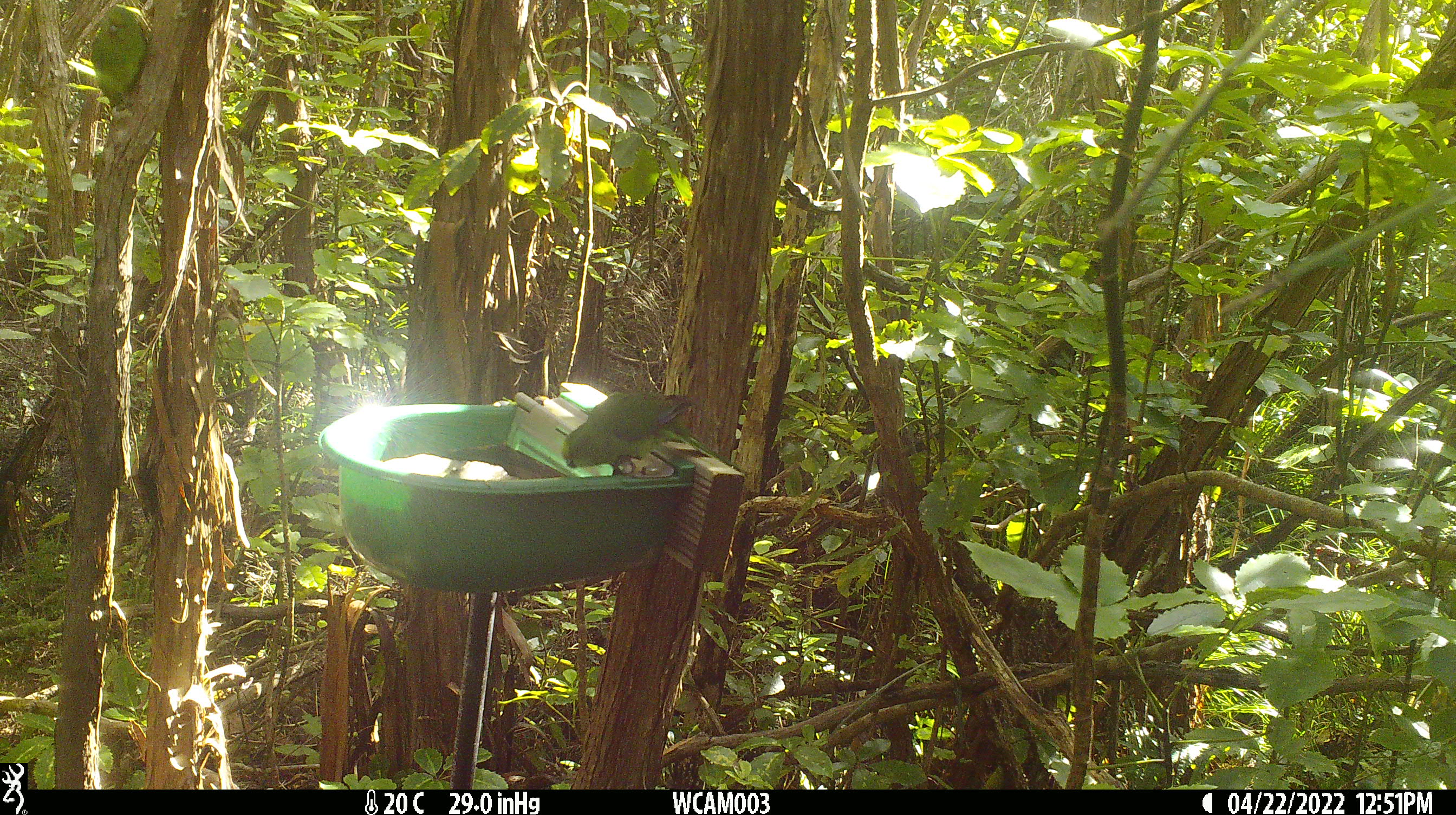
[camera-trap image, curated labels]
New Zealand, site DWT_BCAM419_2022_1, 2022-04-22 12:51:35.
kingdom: Animalia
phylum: Chordata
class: Aves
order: Psittaciformes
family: Psittaculidae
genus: Cyanoramphus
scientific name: Cyanoramphus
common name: parakeet